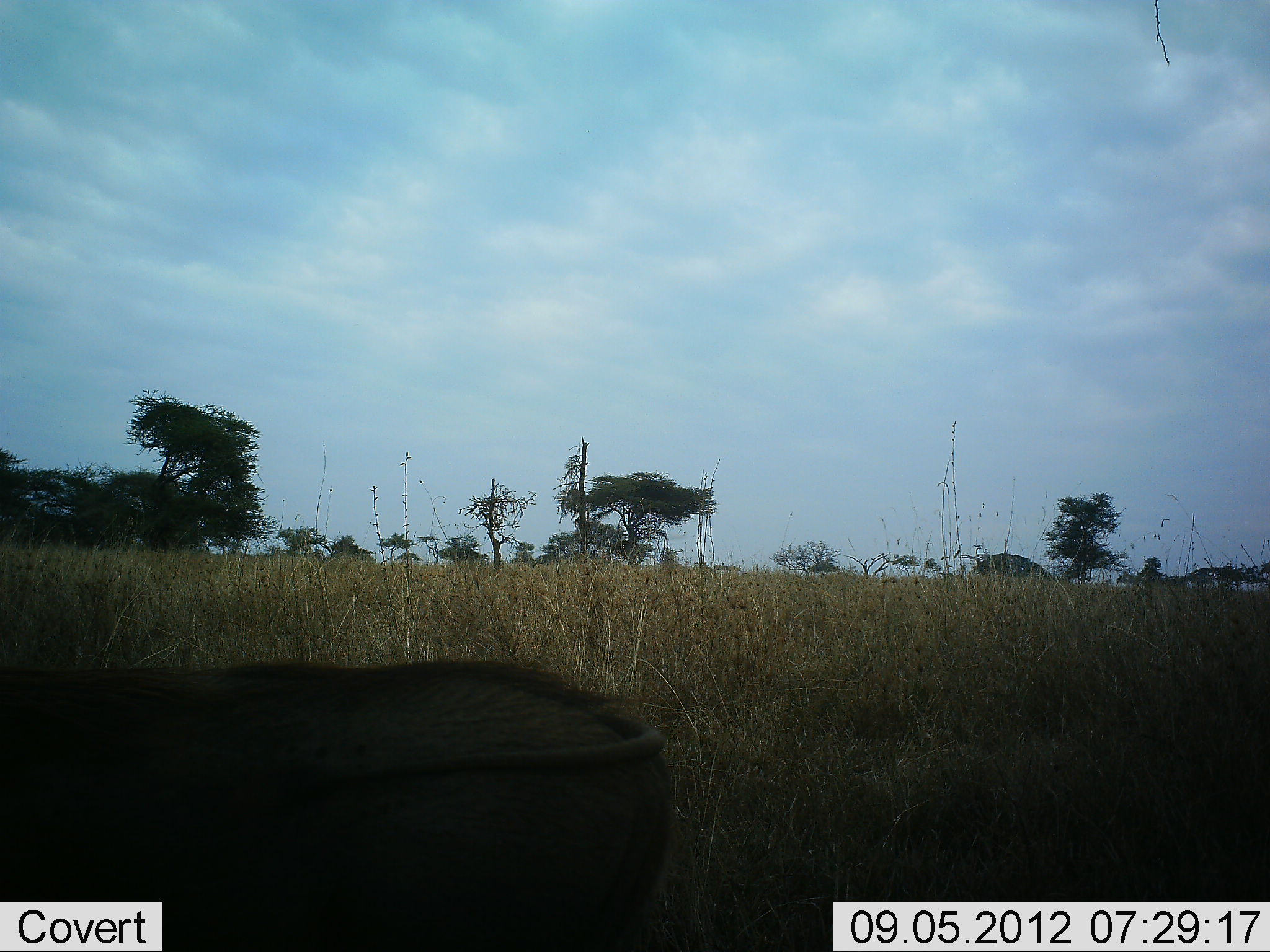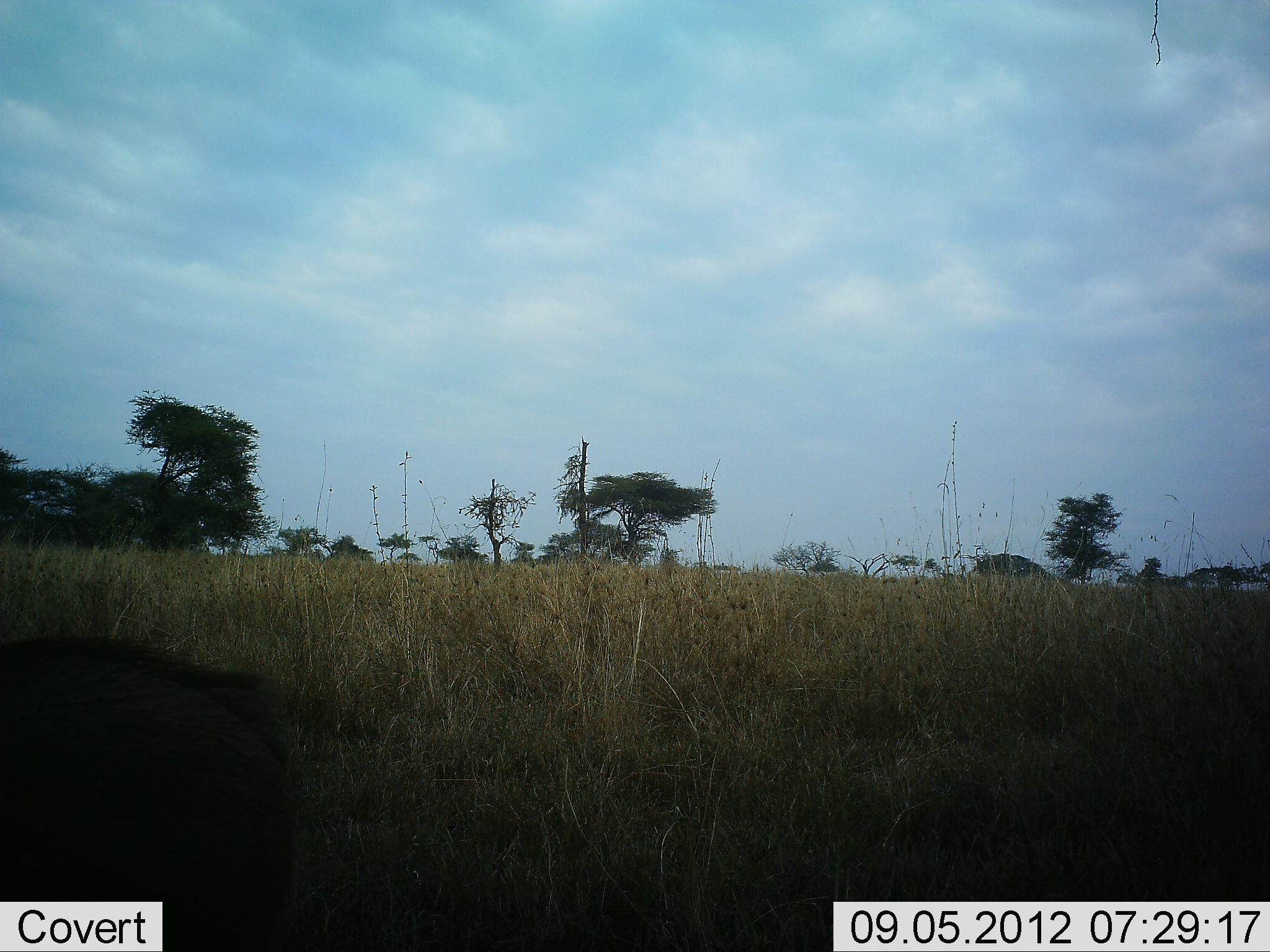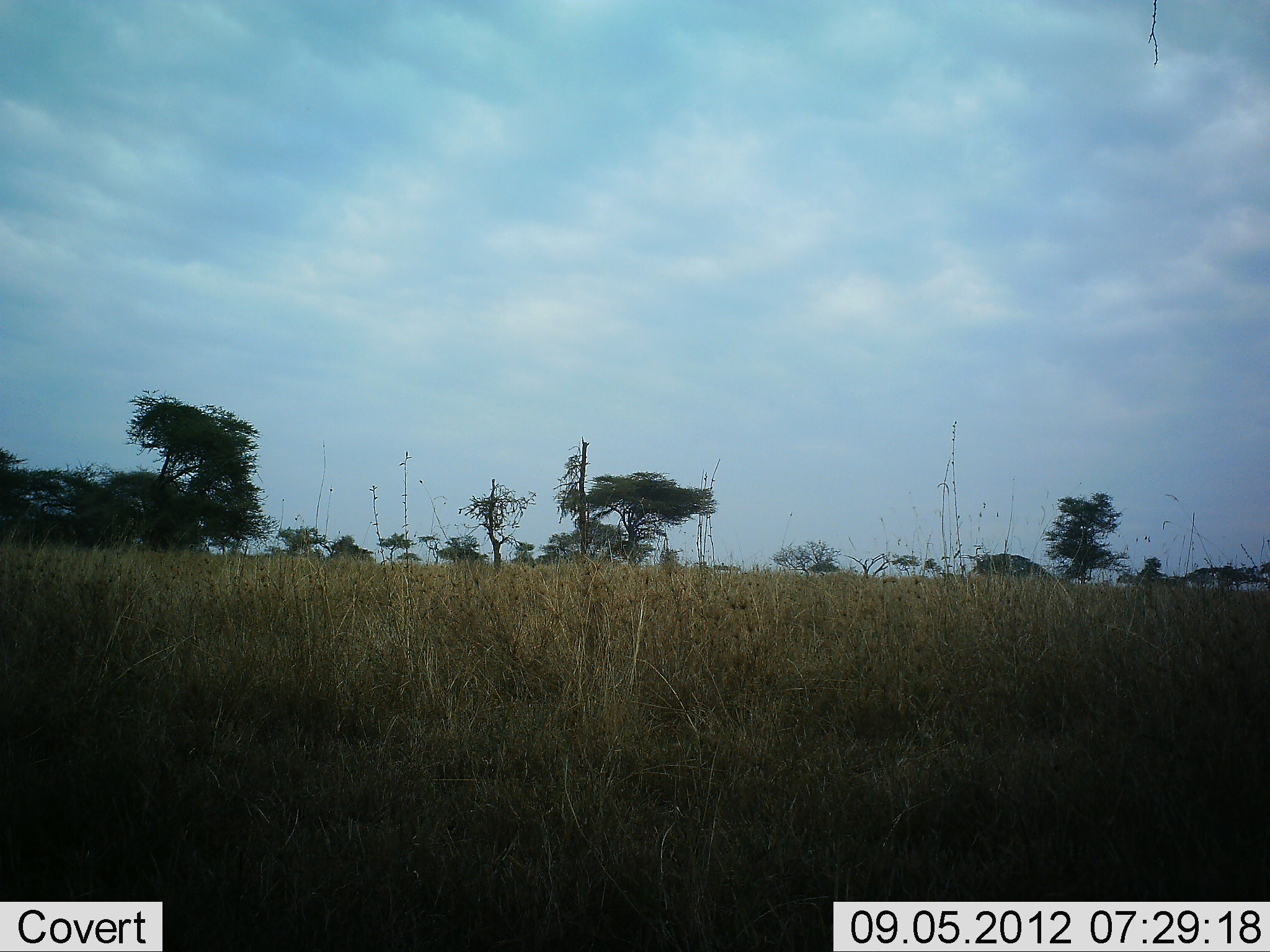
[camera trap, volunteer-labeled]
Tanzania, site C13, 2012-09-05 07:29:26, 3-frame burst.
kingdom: Animalia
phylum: Chordata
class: Mammalia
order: Artiodactyla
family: Suidae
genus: Phacochoerus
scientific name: Phacochoerus africanus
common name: warthog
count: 1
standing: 0%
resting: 0%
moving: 100%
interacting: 0%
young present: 0%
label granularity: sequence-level